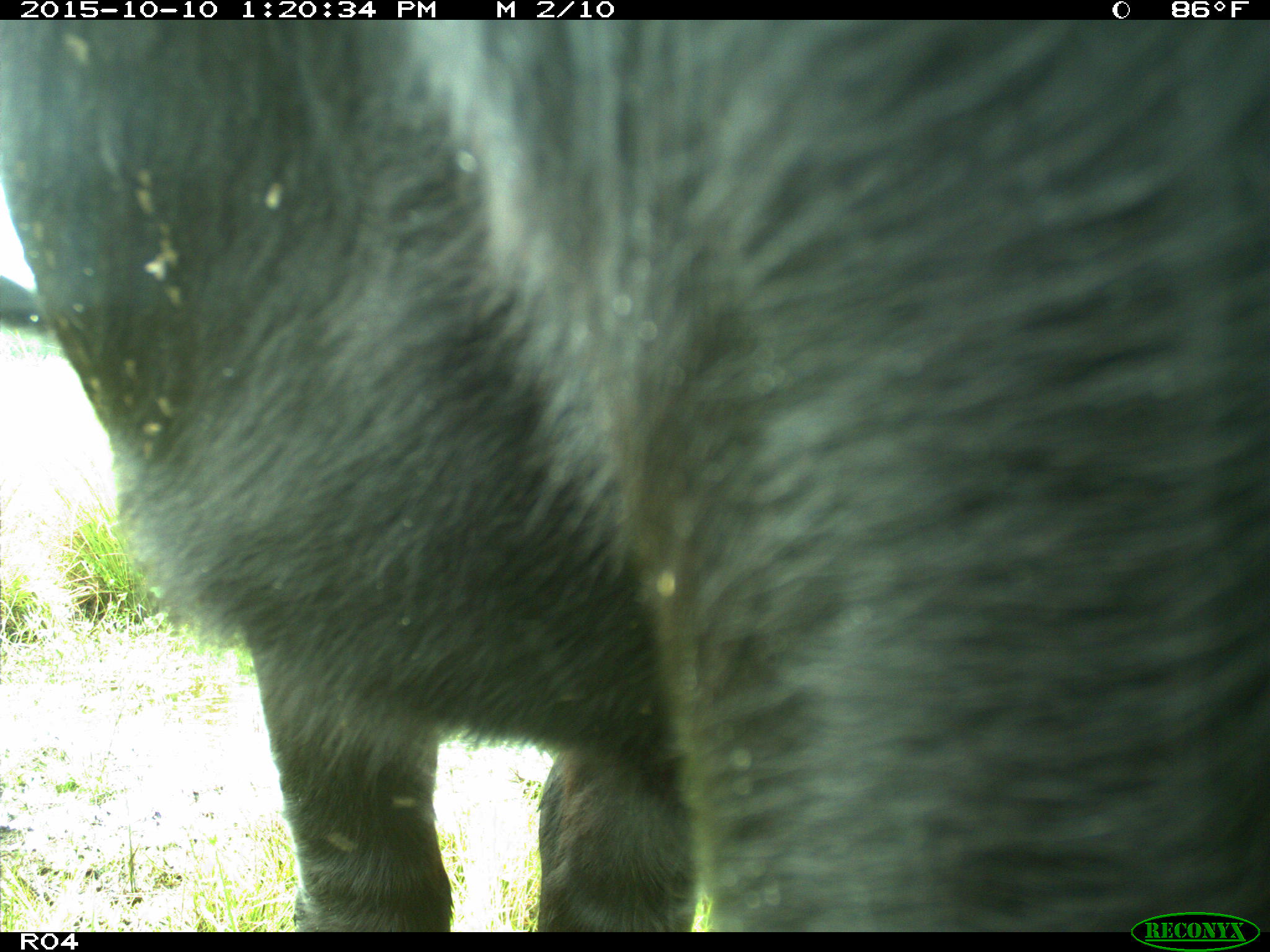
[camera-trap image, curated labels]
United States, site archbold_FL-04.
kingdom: Animalia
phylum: Chordata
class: Mammalia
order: Artiodactyla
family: Bovidae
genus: Bos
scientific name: Bos taurus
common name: domestic cow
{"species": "Bos taurus (domestic cow)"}